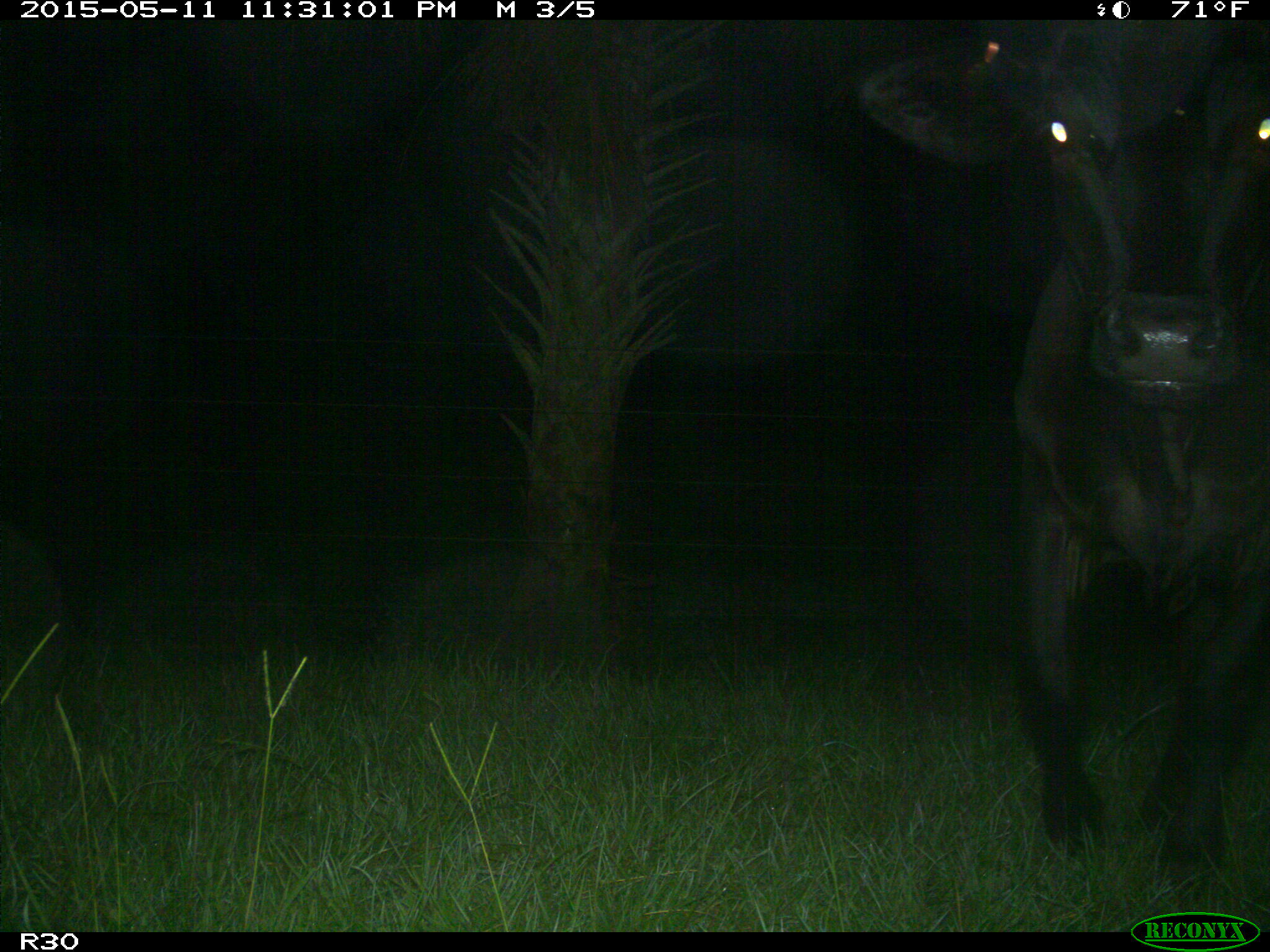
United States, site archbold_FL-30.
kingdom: Animalia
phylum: Chordata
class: Mammalia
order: Artiodactyla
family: Bovidae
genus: Bos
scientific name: Bos taurus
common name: domestic cow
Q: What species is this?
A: Bos taurus (domestic cow).